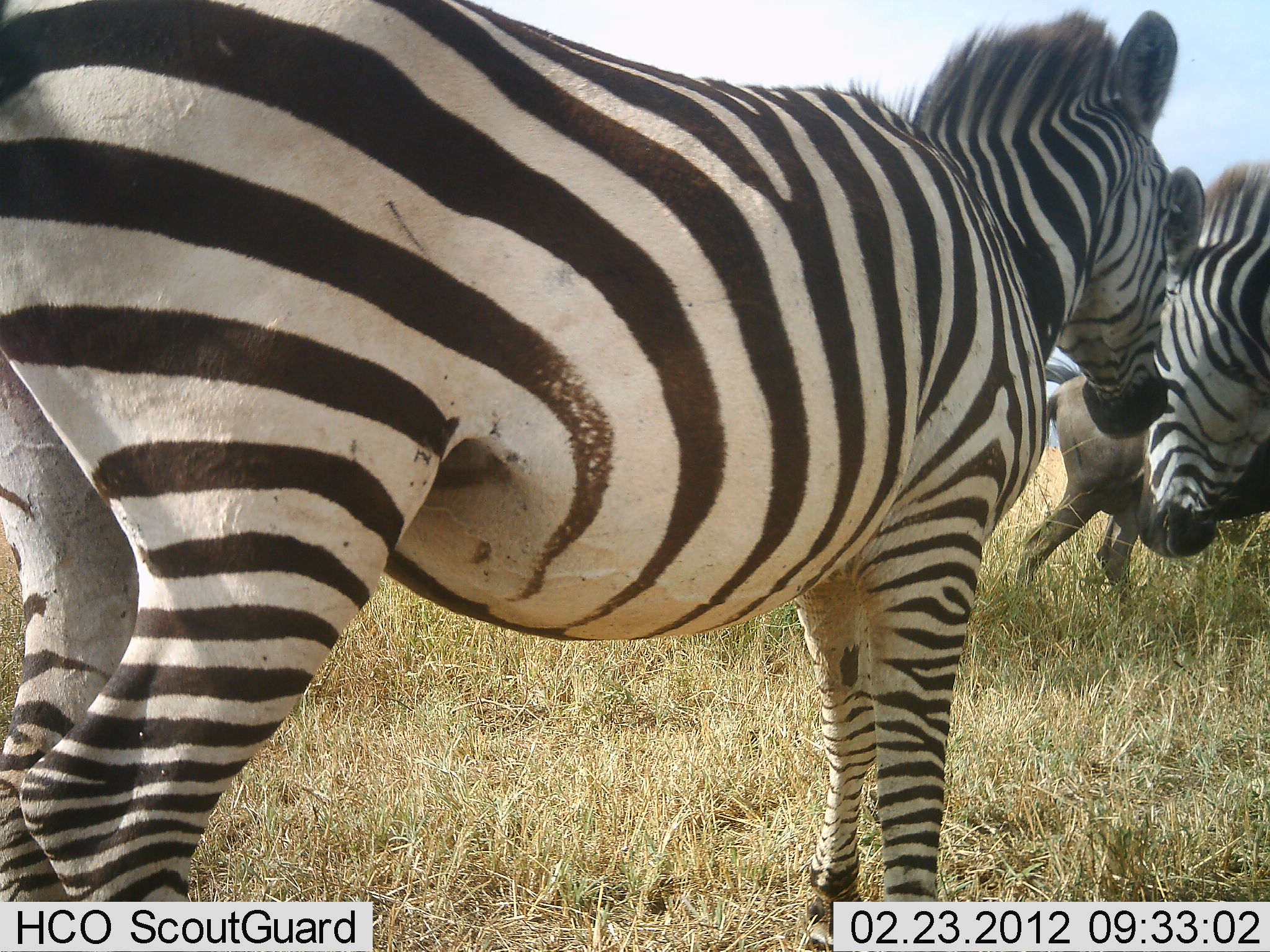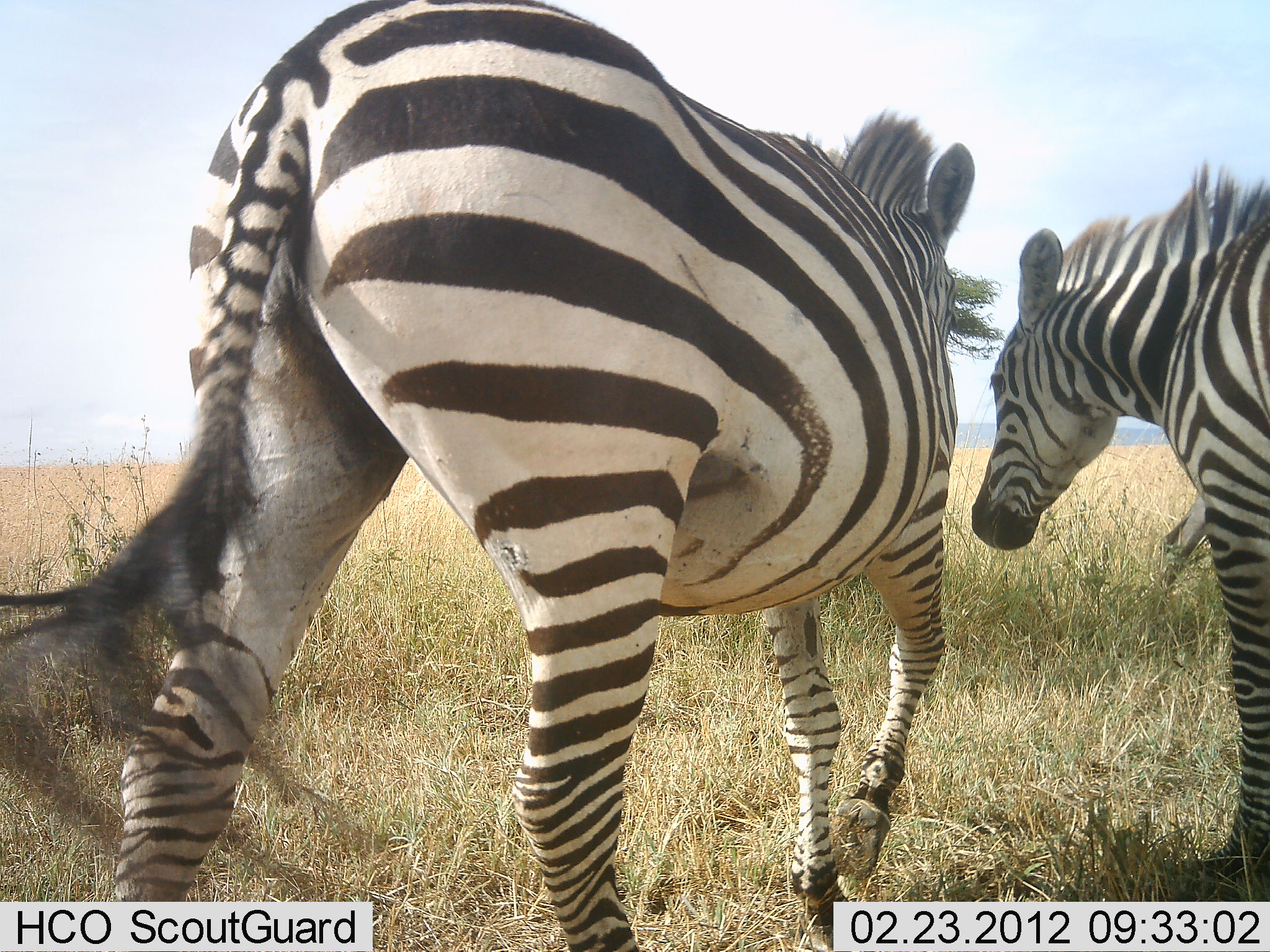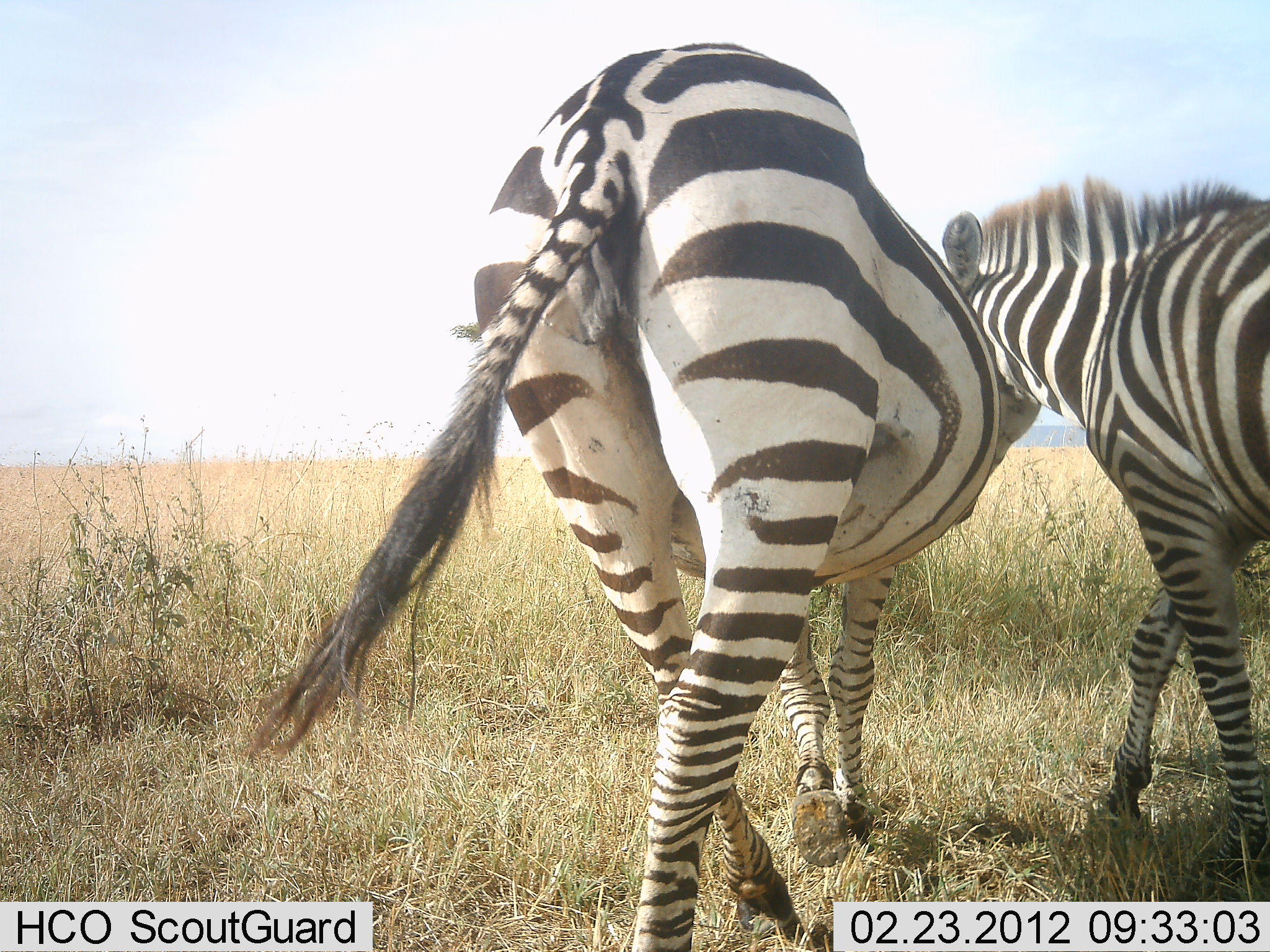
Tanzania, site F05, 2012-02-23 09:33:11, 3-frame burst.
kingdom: Animalia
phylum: Chordata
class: Mammalia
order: Perissodactyla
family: Equidae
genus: Equus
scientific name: Equus quagga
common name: plains zebra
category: zebra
Zebra (plains zebra) (Equus quagga), count 2. Behavior (volunteer vote fractions): standing 24%, resting 0%, moving 81%, interacting 14%. Young present (vote fraction): 10%. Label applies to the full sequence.